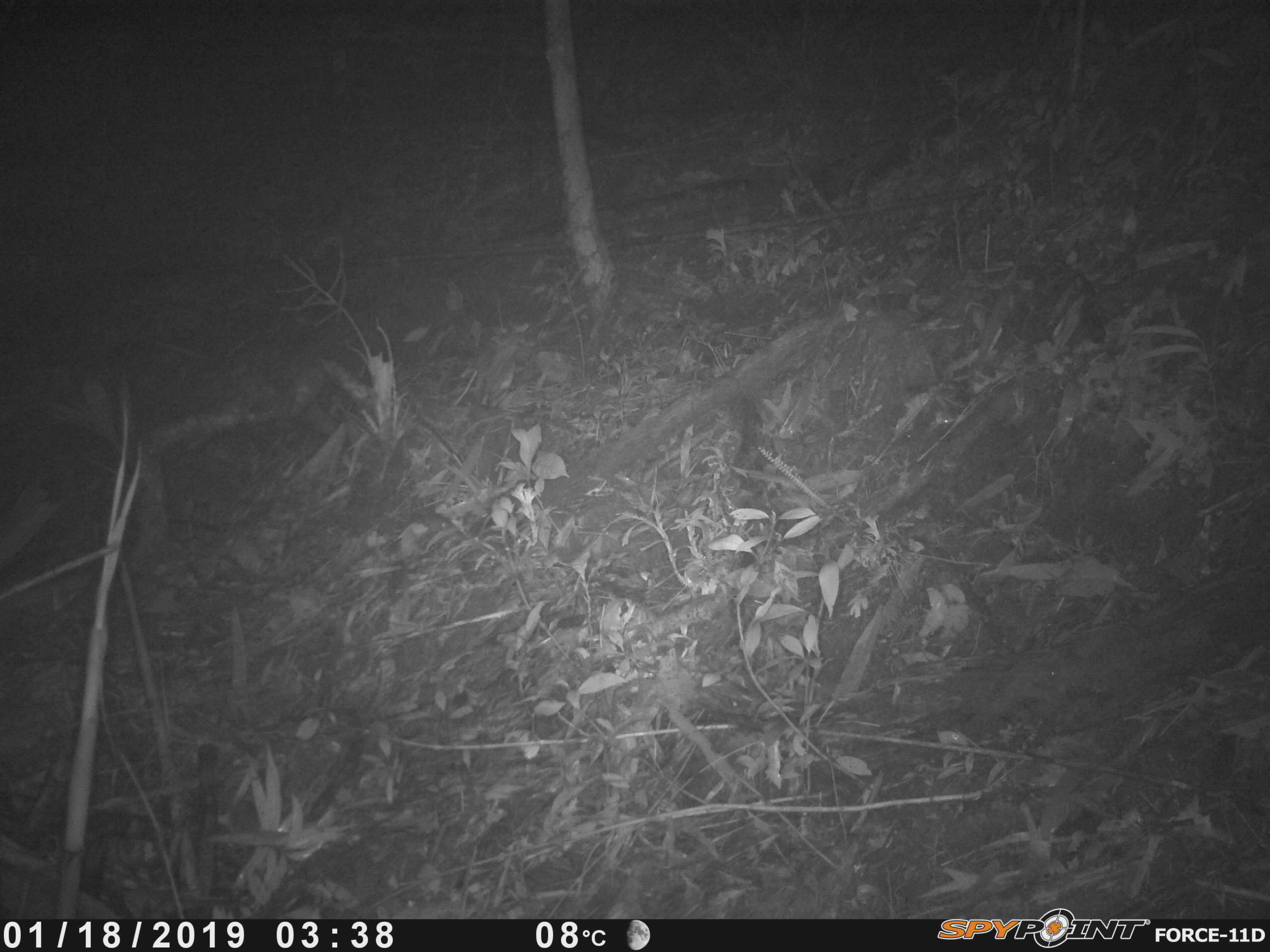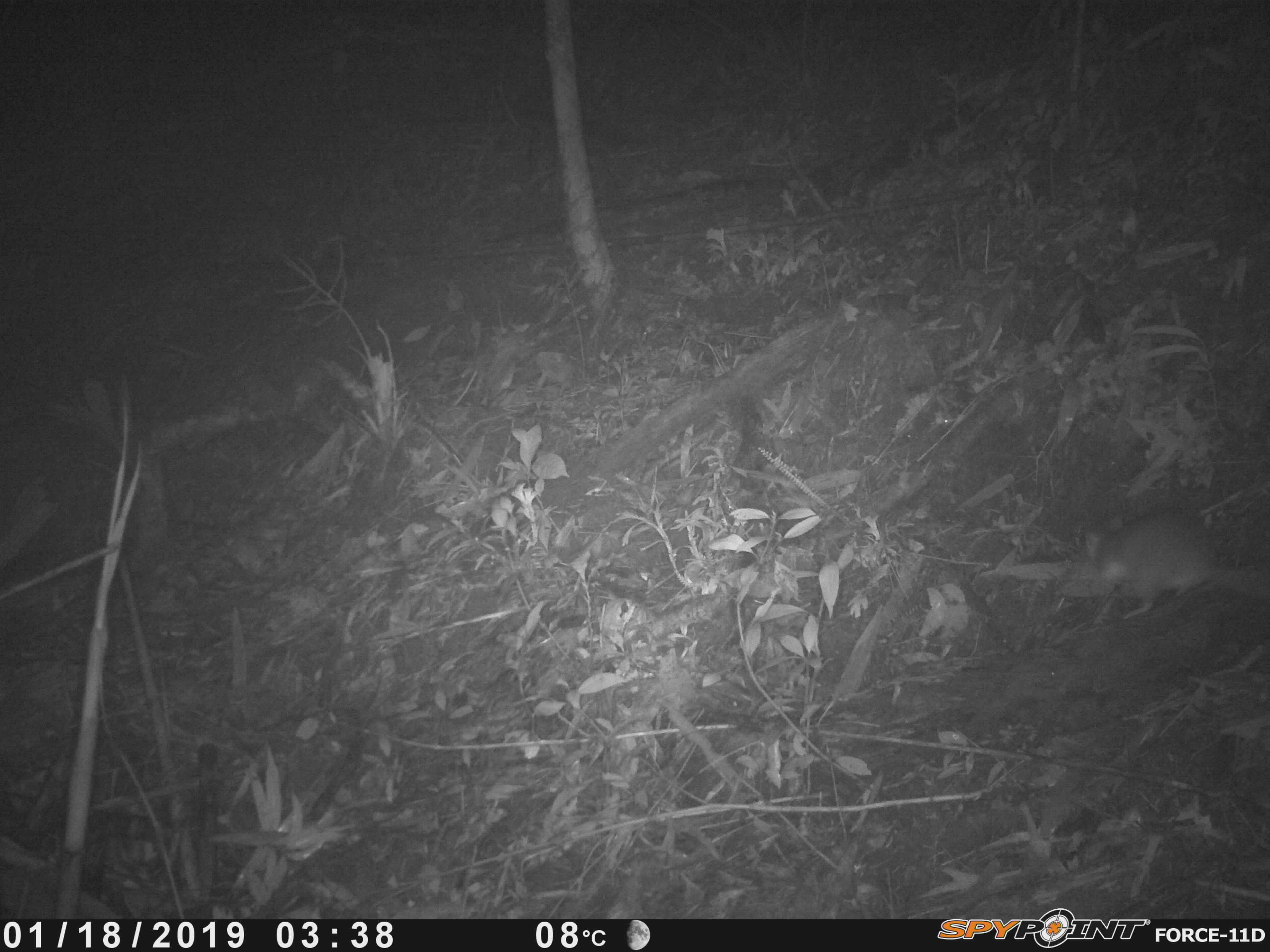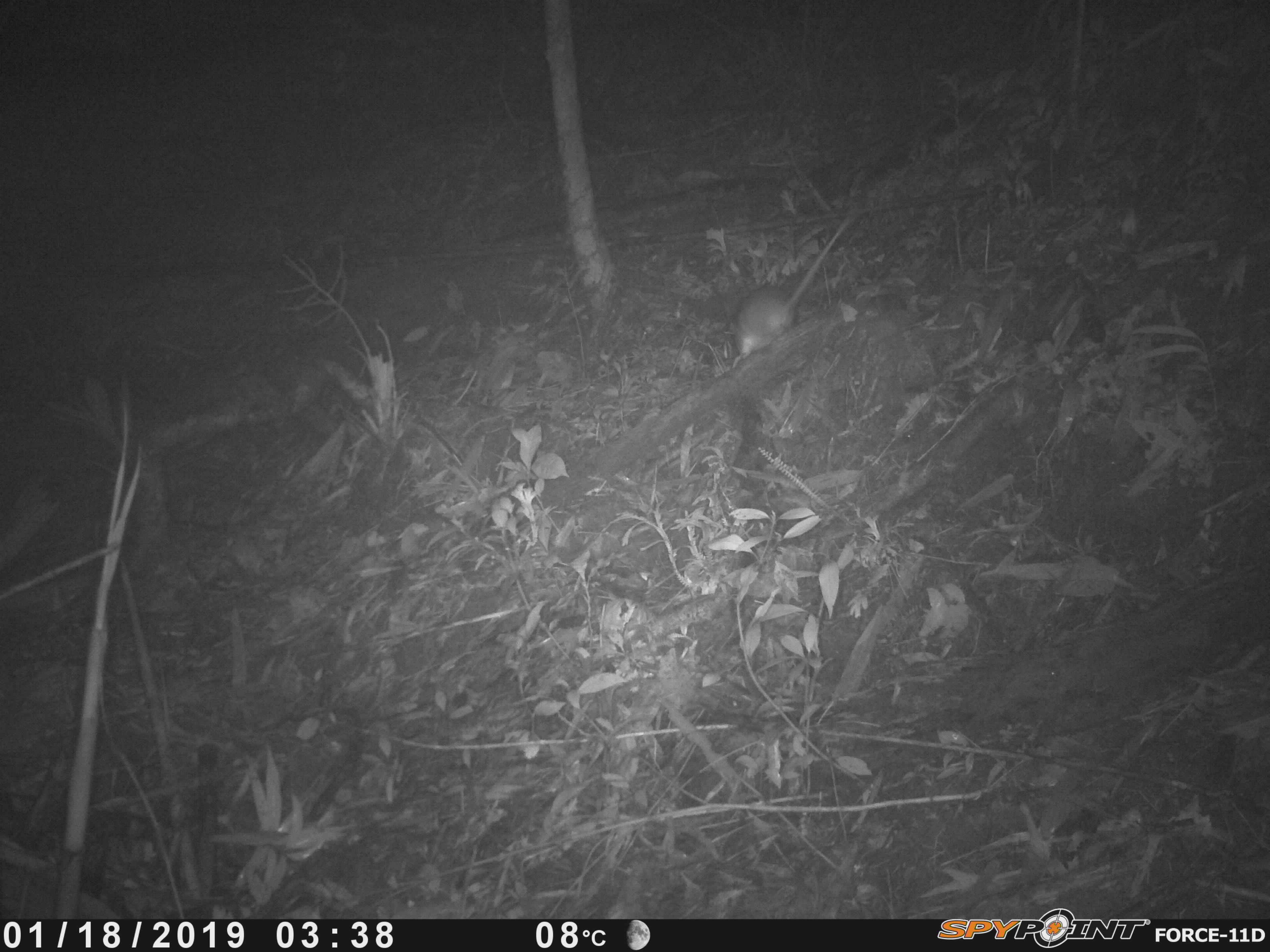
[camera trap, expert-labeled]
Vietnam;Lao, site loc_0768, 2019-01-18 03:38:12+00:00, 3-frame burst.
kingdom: Animalia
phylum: Chordata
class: Mammalia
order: Rodentia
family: Muridae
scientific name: Muridae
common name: old-world mice and rats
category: unidentified murid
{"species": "unidentified murid (old-world mice and rats) (Muridae)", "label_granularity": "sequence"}